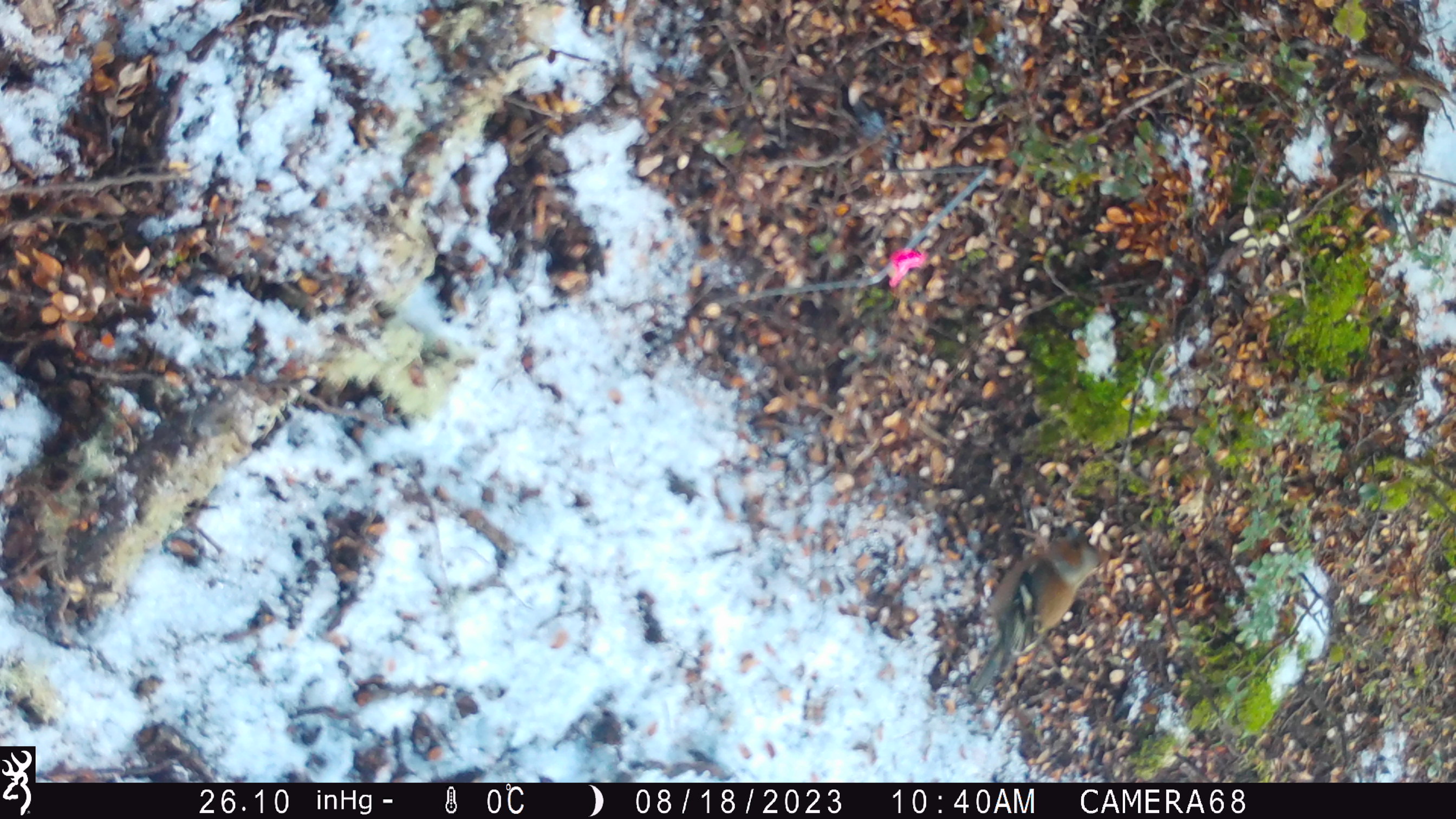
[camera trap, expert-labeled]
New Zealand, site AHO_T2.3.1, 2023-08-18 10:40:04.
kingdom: Animalia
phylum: Chordata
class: Aves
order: Passeriformes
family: Fringillidae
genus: Fringilla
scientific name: Fringilla coelebs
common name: common chaffinch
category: chaffinch